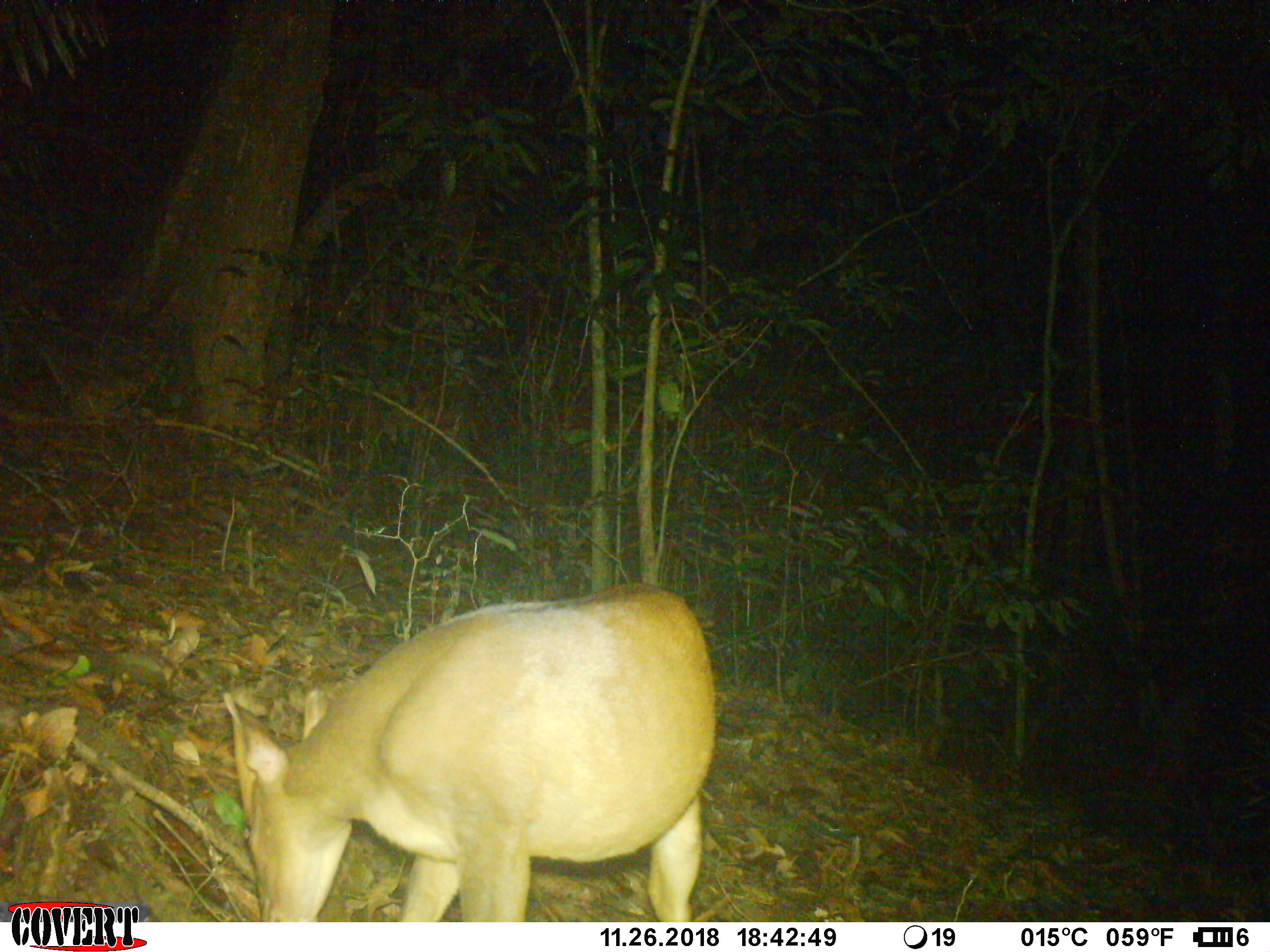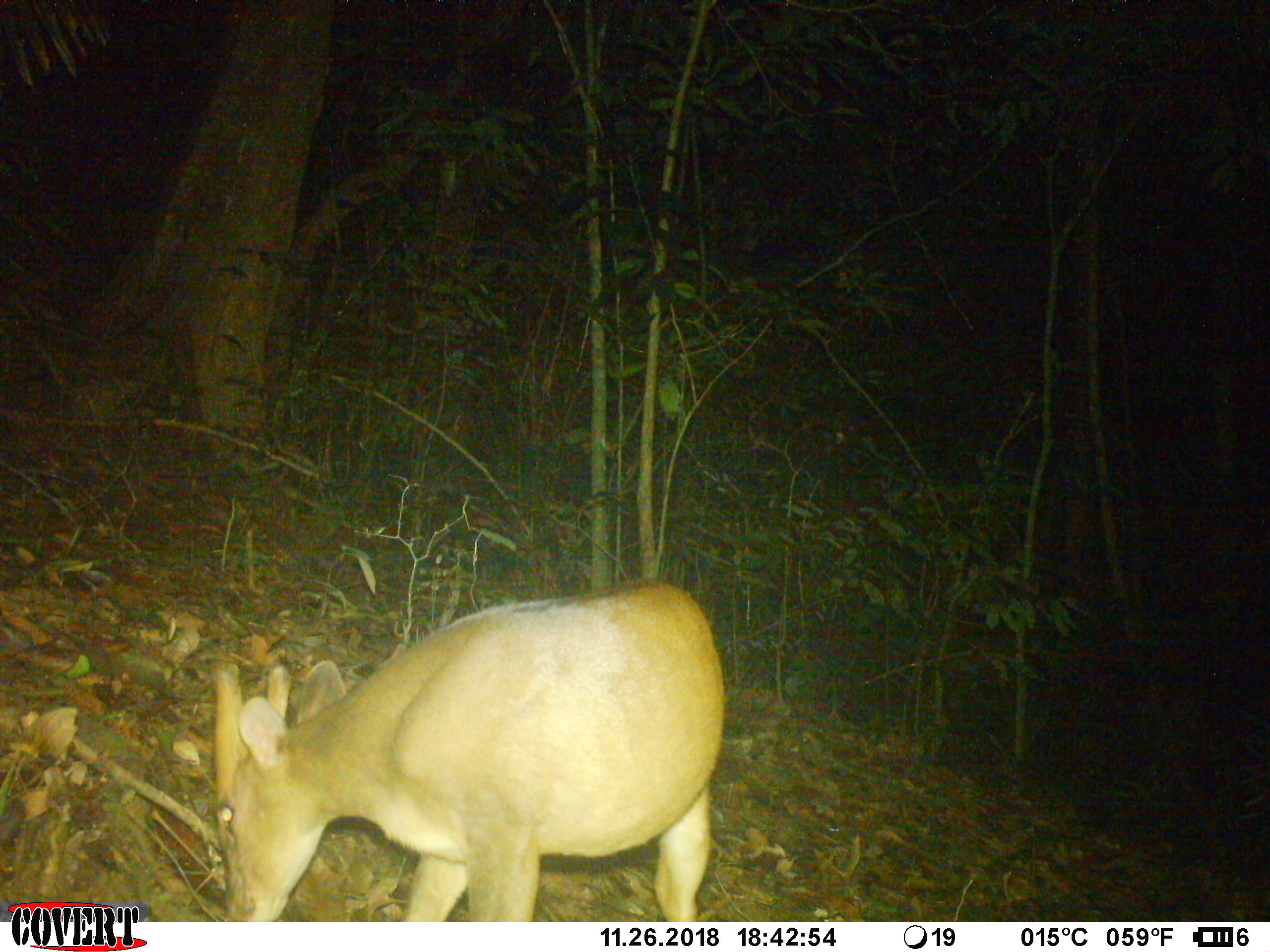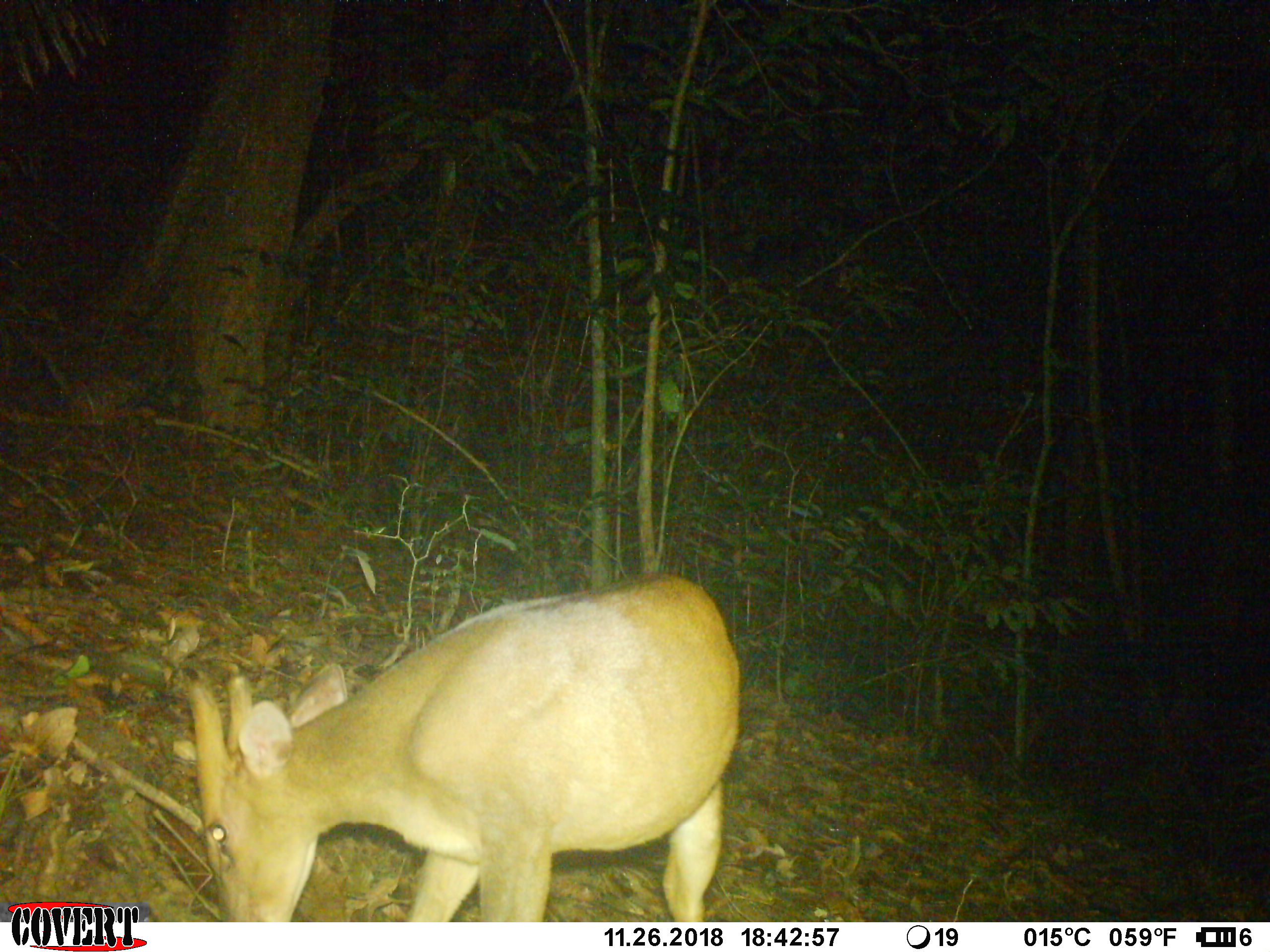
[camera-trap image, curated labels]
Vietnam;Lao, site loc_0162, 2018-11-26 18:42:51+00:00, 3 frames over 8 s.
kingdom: Animalia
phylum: Chordata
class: Mammalia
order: Artiodactyla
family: Cervidae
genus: Muntiacus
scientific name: Muntiacus vuquangensis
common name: large-antlered muntjac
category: large antlered muntjac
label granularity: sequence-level